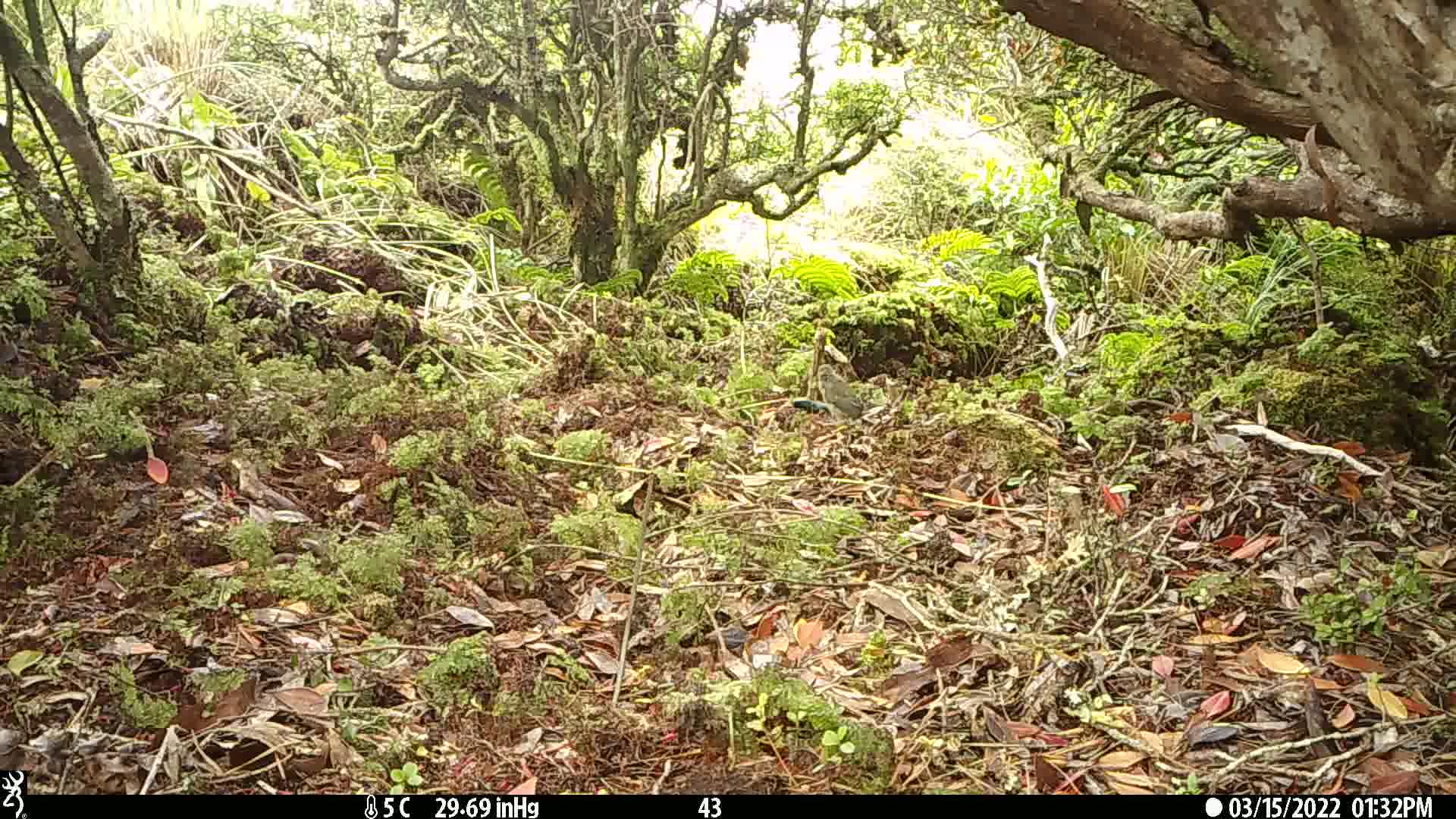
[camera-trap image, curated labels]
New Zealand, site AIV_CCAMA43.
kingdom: Animalia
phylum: Chordata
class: Aves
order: Passeriformes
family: Meliphagidae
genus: Anthornis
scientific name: Anthornis melanura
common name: new zealand bellbird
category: bellbird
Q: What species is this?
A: Bellbird (new zealand bellbird) (Anthornis melanura).